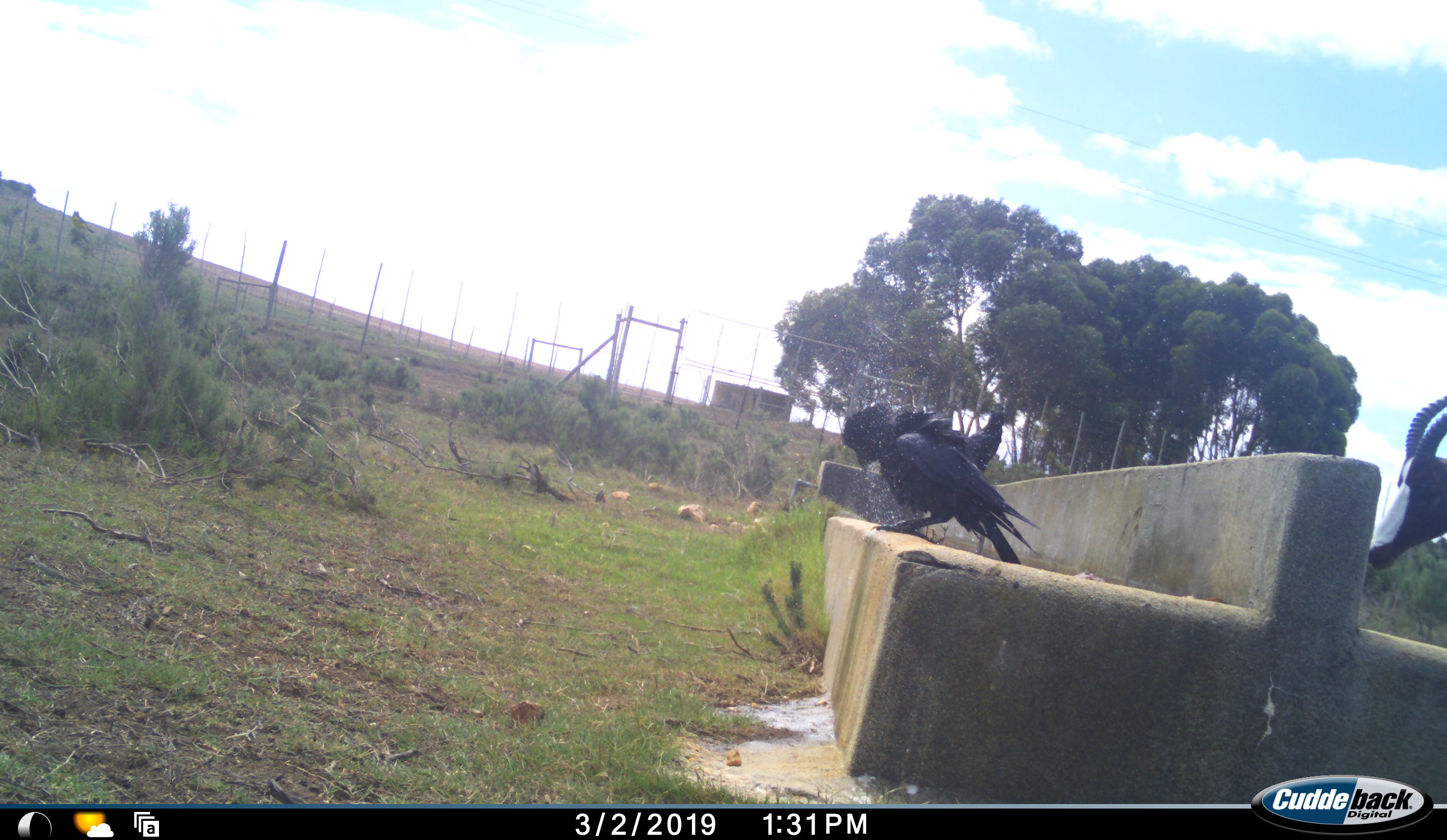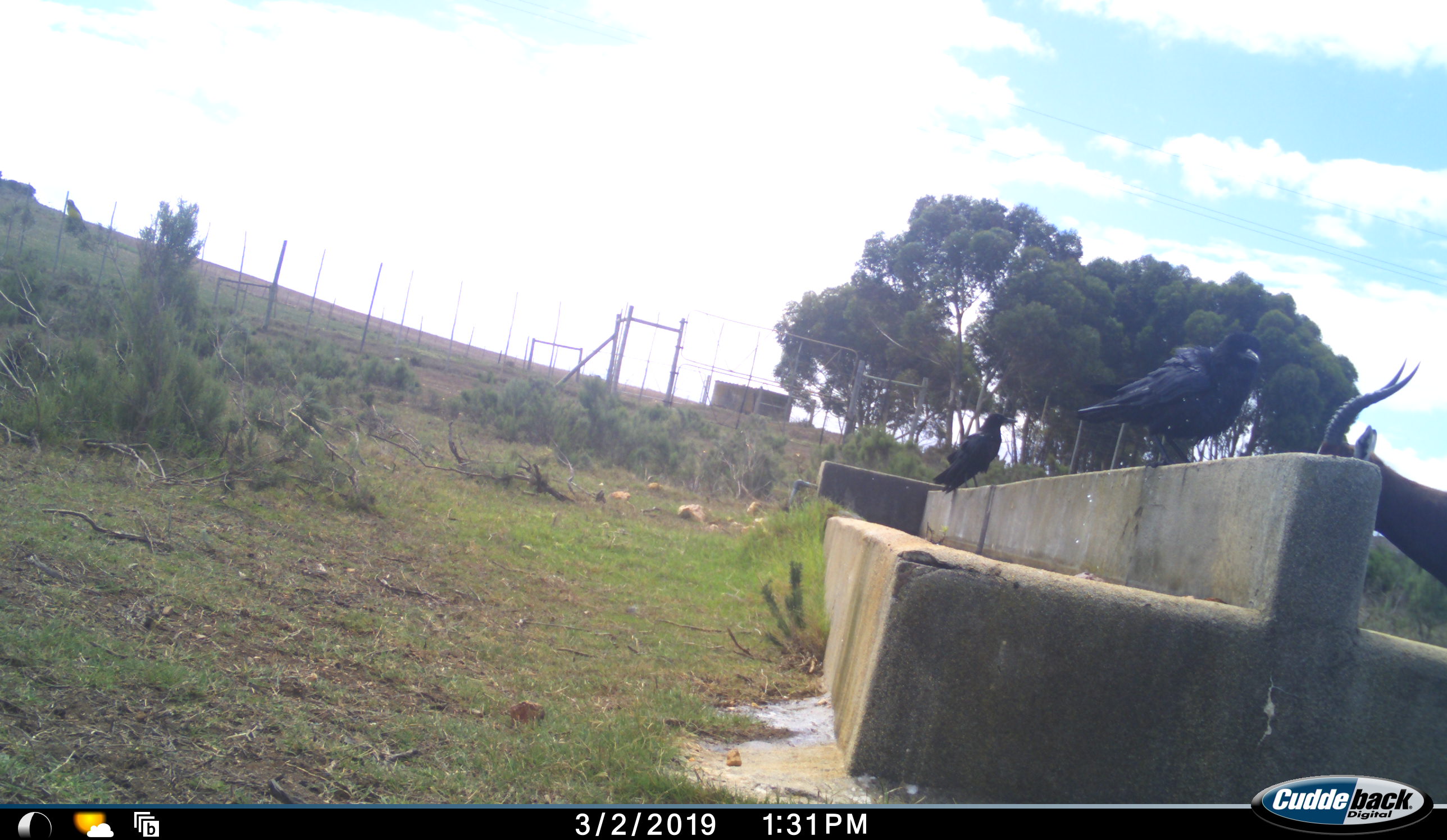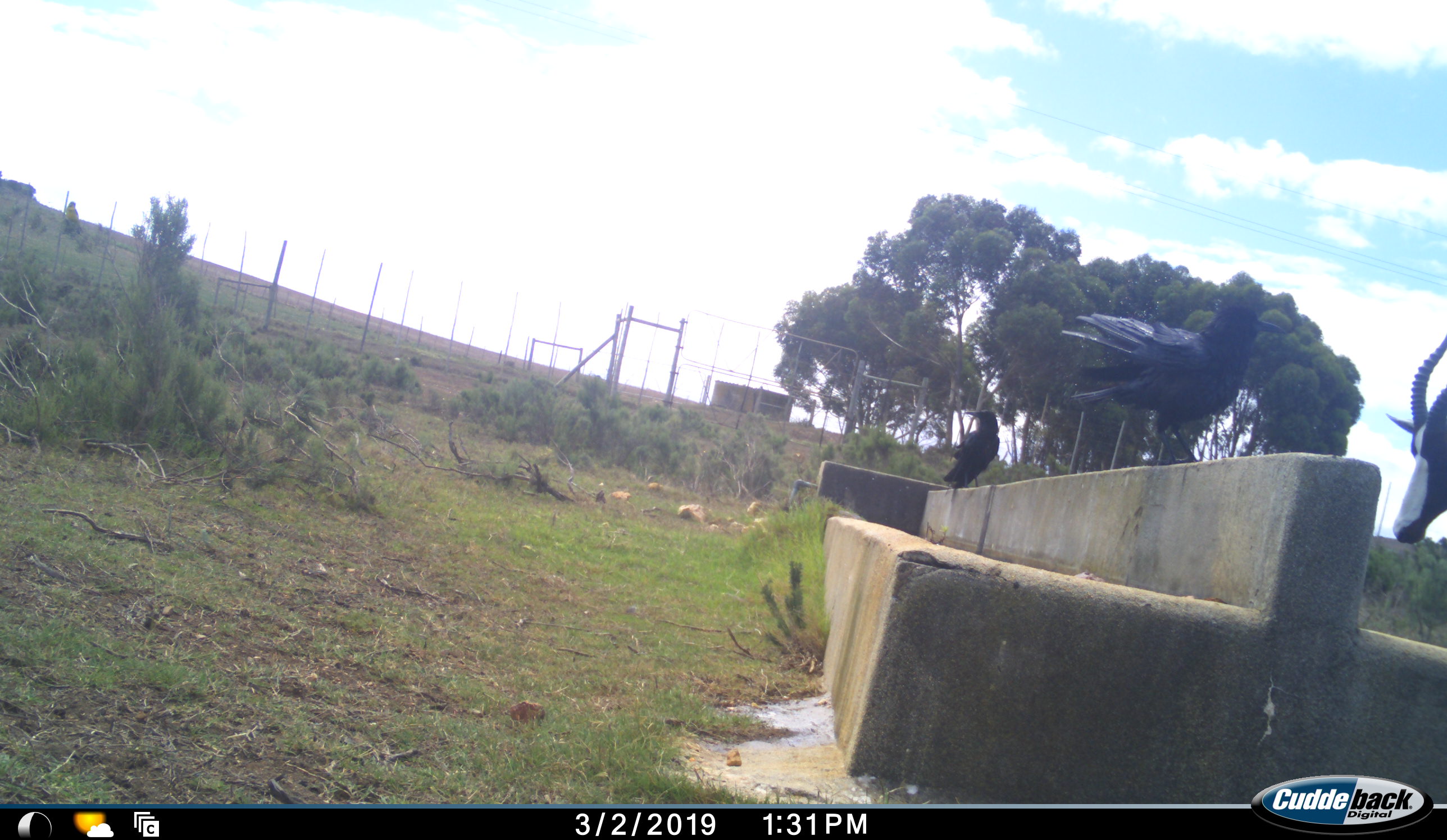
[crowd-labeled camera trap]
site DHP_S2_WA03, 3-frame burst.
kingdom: Animalia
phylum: Chordata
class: Aves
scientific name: Aves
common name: bird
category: birdother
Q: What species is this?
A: Birdother (bird) (Aves).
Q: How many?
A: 2.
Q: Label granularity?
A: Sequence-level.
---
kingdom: Animalia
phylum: Chordata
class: Mammalia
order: Artiodactyla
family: Bovidae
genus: Damaliscus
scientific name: Damaliscus pygargus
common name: bontebok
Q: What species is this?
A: Bontebok (Damaliscus pygargus).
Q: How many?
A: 1.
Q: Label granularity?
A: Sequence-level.